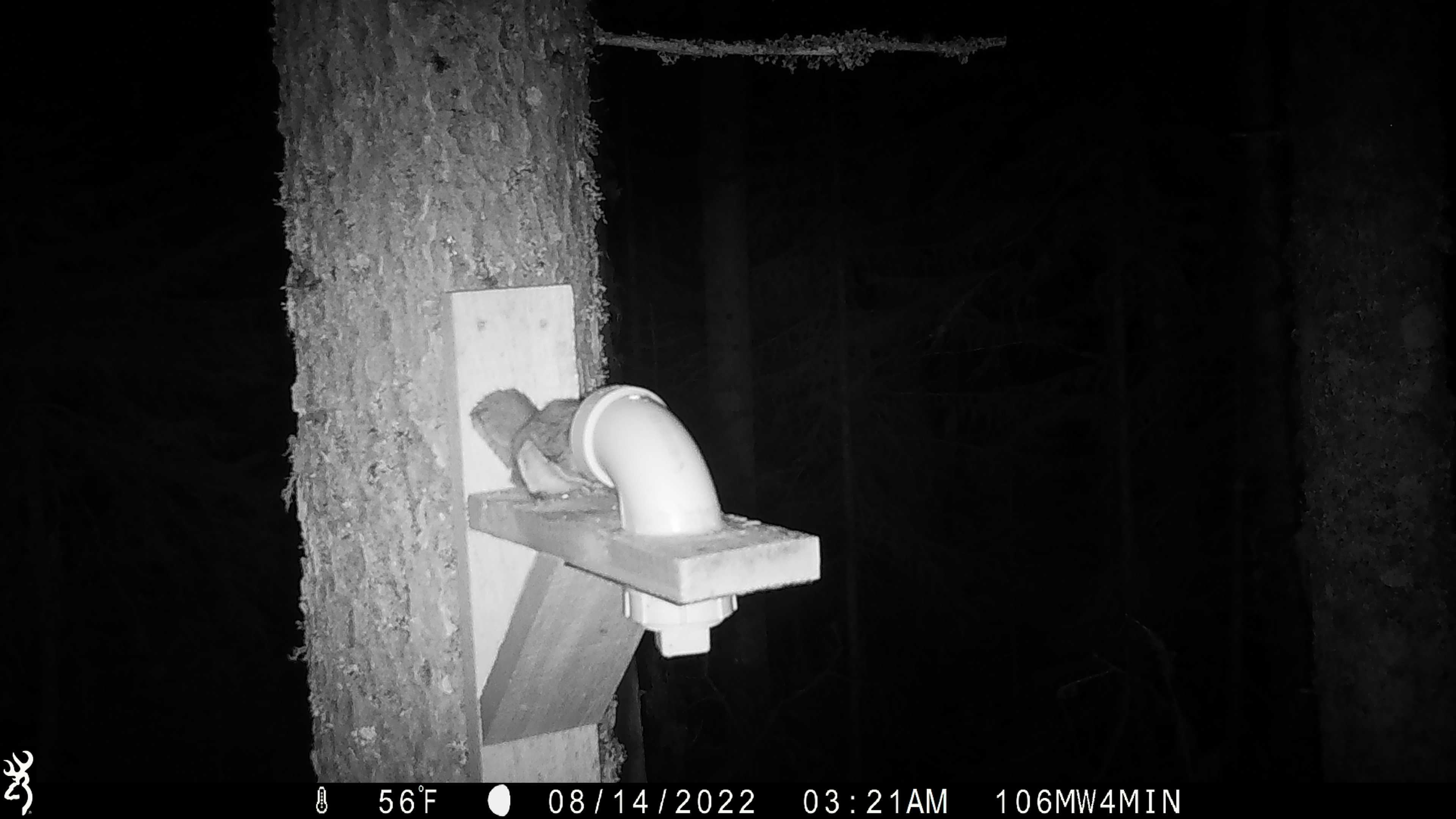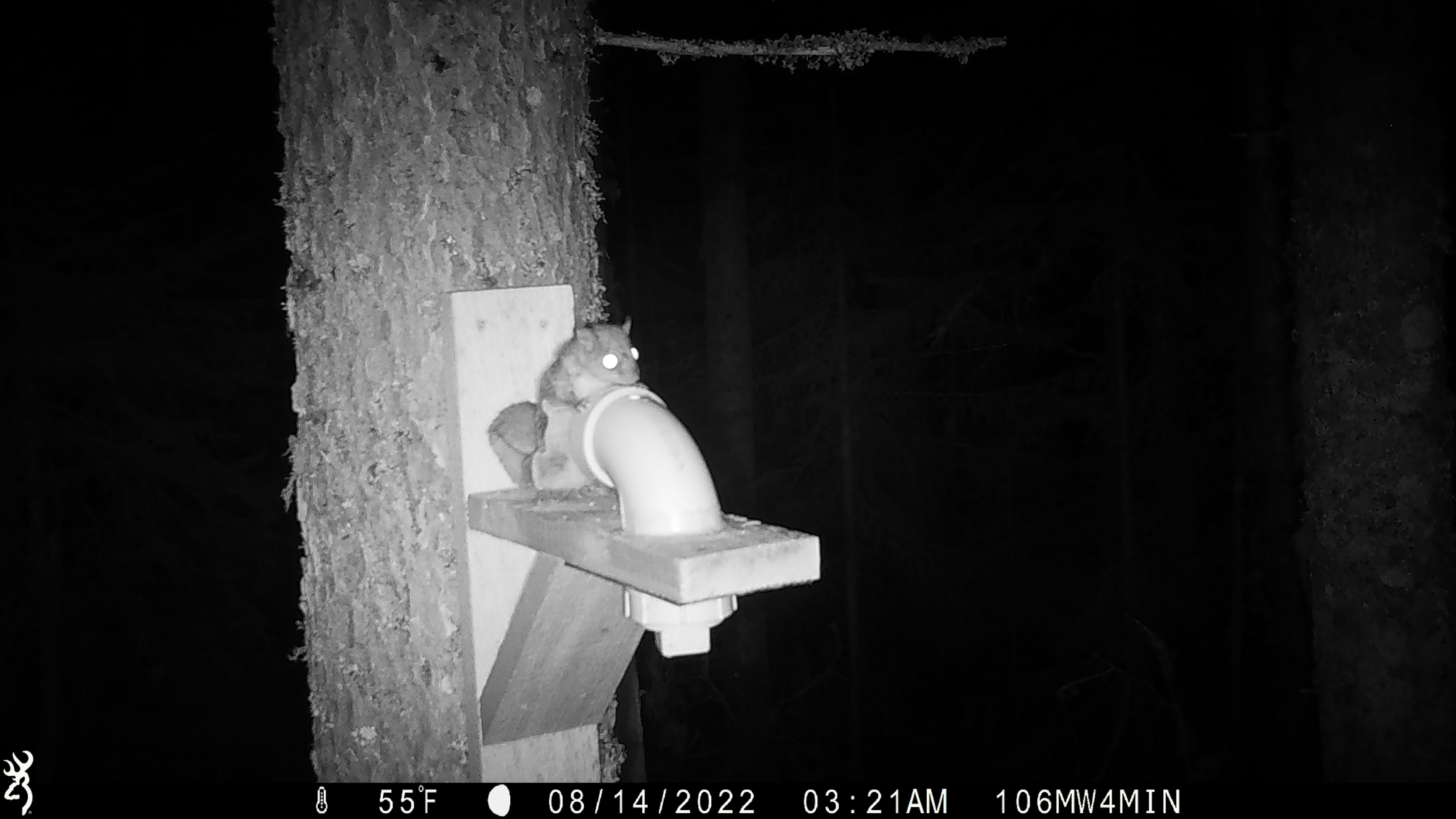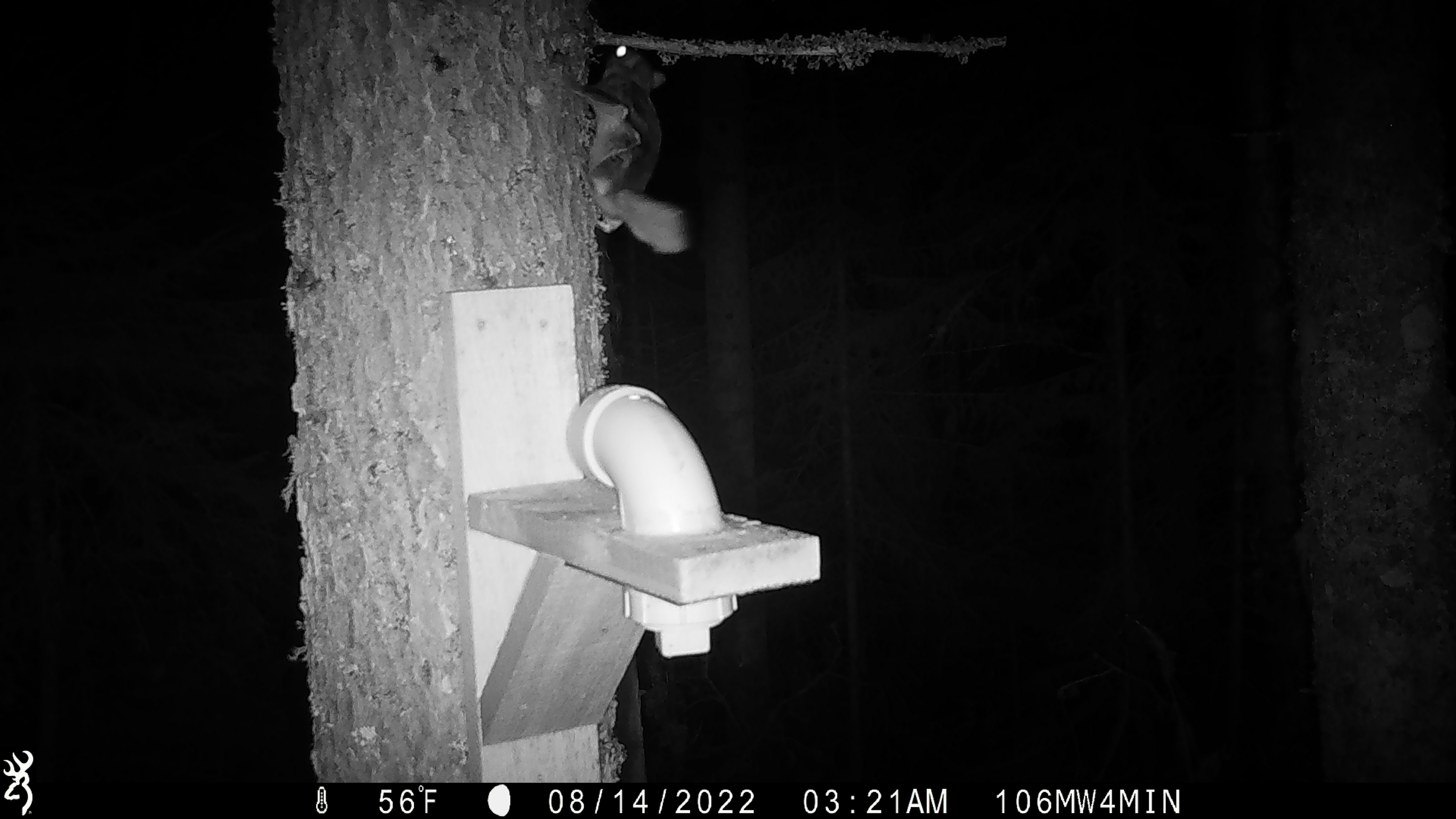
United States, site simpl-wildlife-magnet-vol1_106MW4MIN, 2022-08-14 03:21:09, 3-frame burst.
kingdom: Animalia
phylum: Chordata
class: Mammalia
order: Rodentia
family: Sciuridae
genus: Glaucomys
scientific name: Glaucomys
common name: flying squirrel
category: flying squirrel sp.